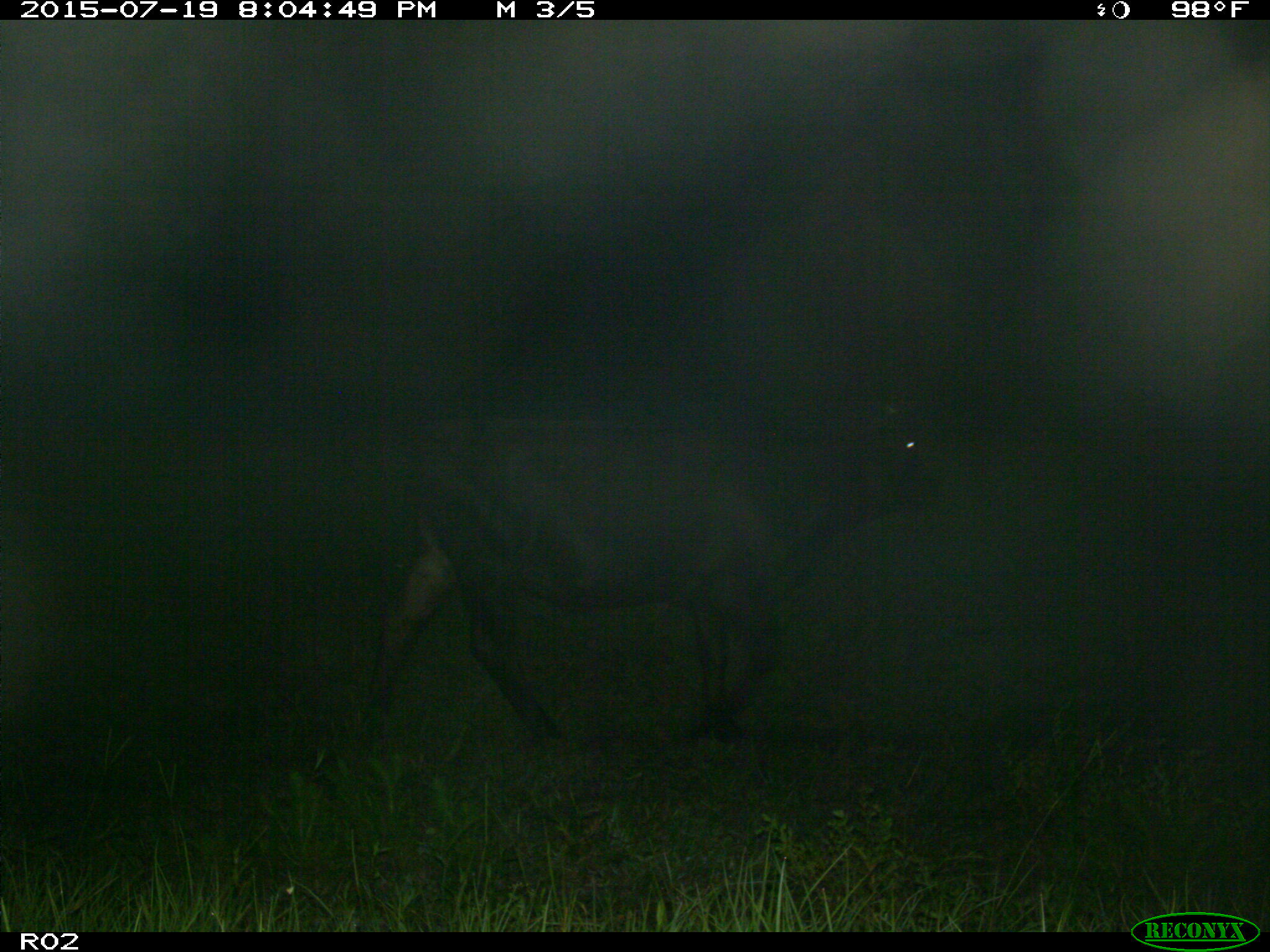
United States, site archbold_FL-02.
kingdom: Animalia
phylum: Chordata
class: Mammalia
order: Artiodactyla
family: Bovidae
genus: Bos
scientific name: Bos taurus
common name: domestic cow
Bos taurus (domestic cow).